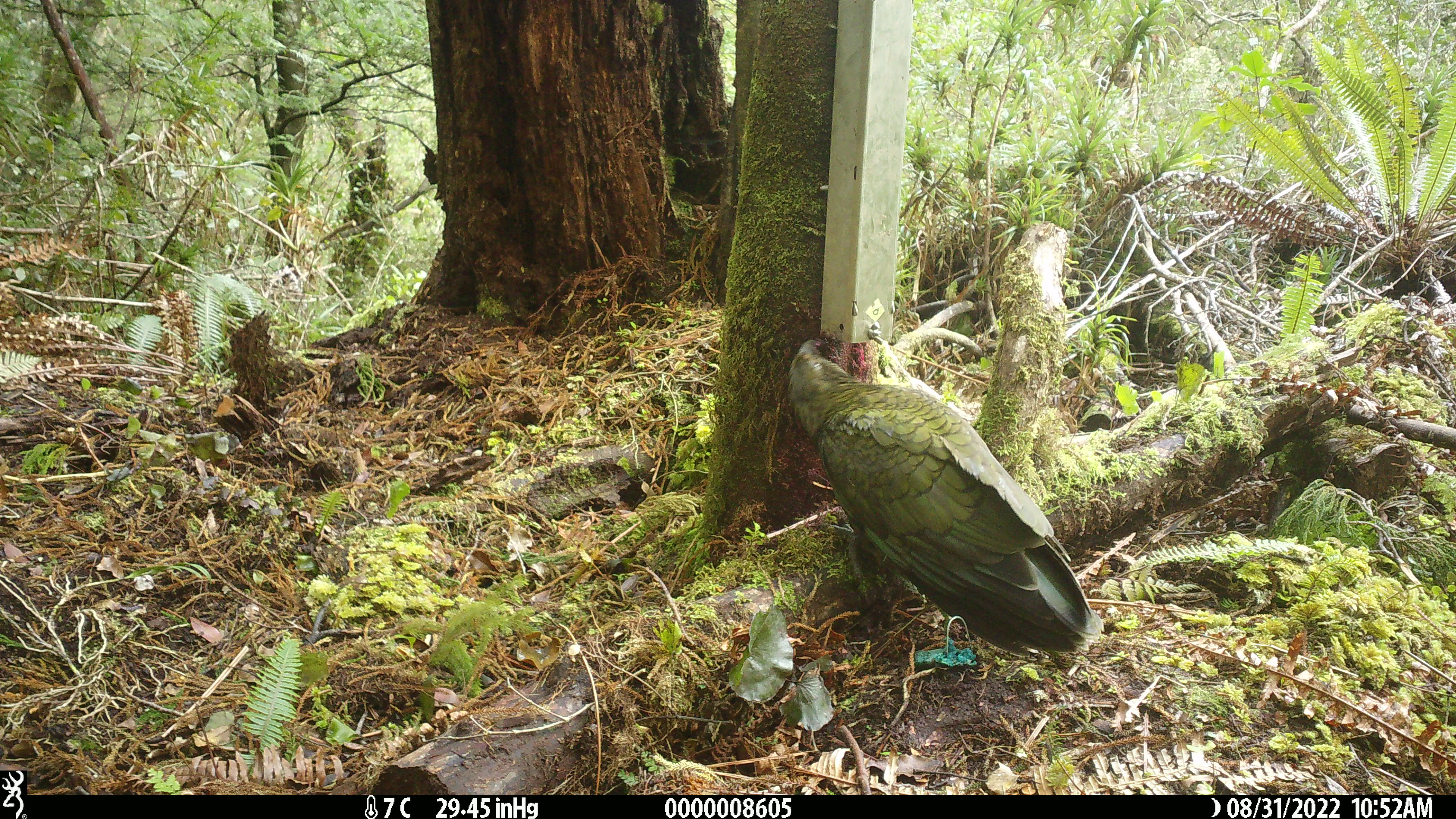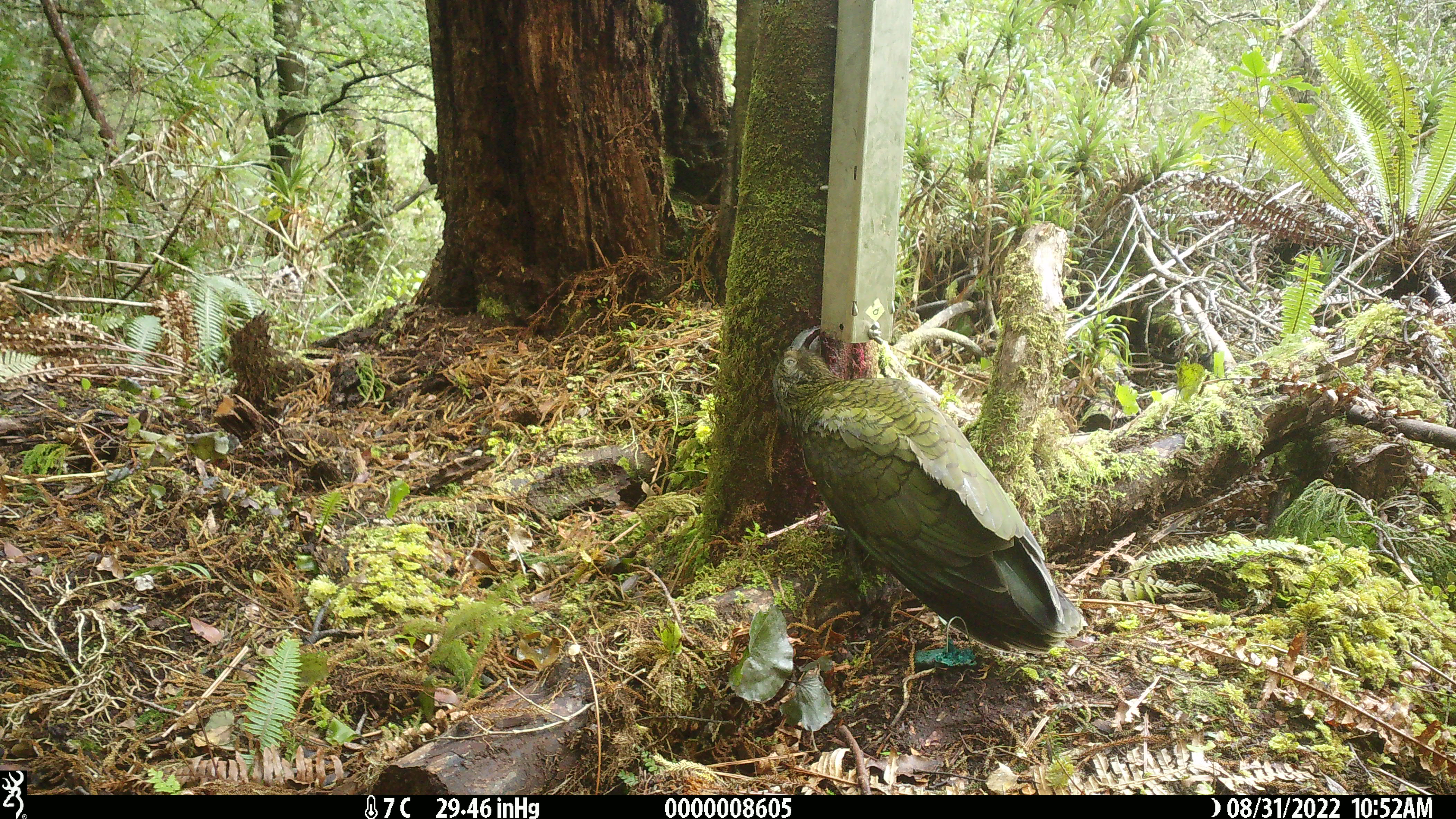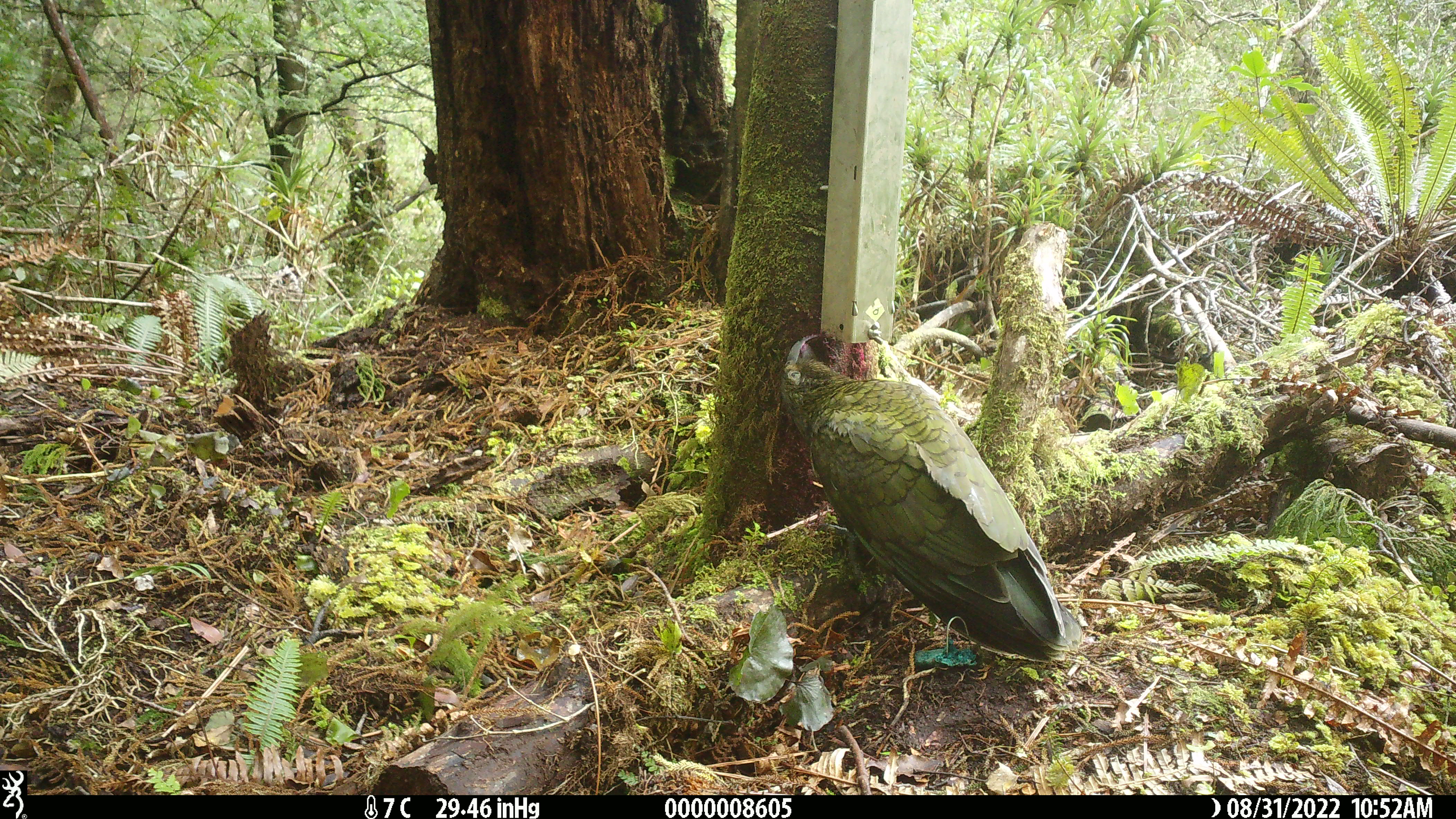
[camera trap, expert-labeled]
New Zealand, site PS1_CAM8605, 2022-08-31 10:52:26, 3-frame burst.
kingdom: Animalia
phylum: Chordata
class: Aves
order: Psittaciformes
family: Strigopidae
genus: Nestor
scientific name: Nestor notabilis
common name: kea